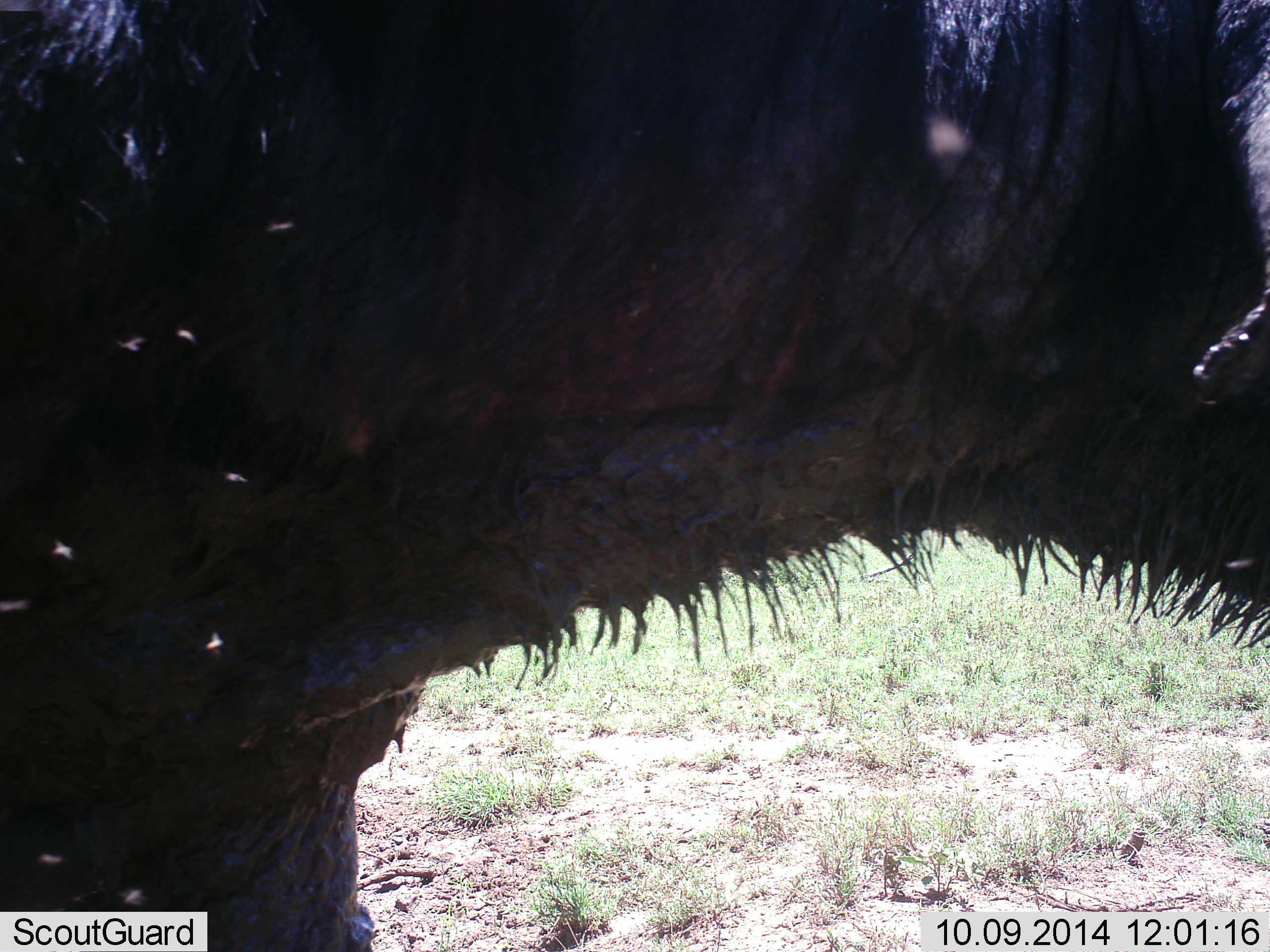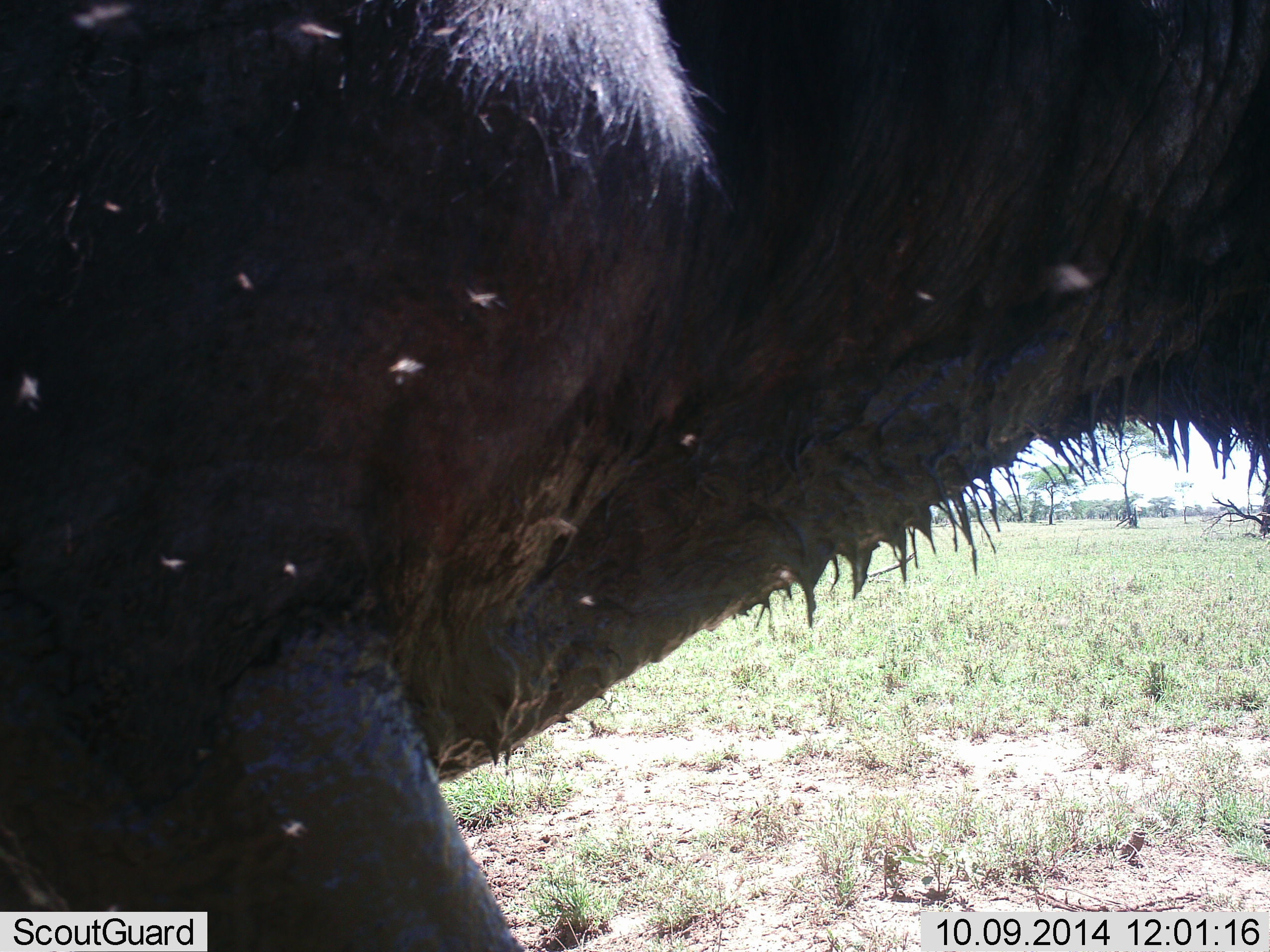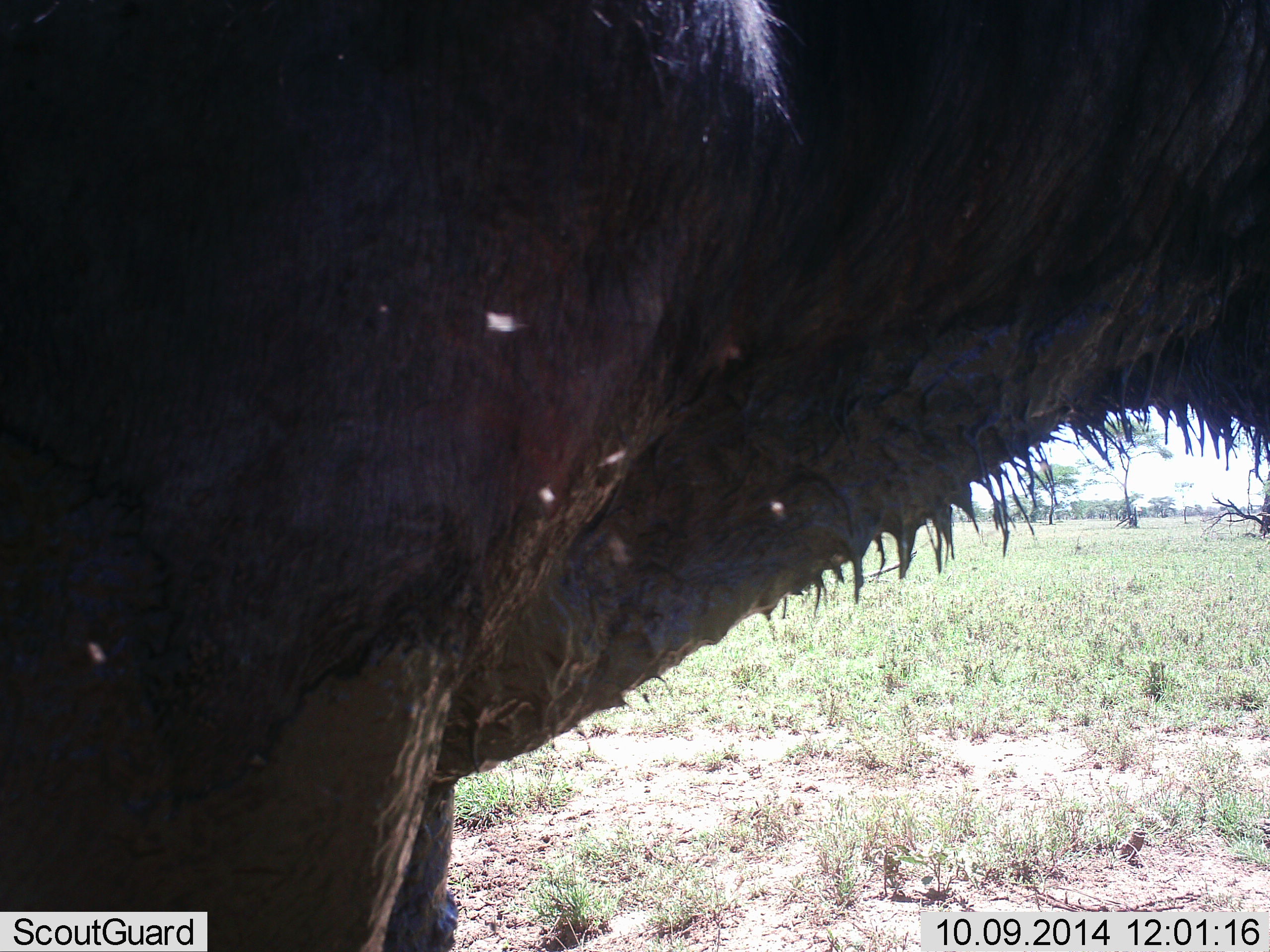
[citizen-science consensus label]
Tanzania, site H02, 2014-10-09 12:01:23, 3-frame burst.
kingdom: Animalia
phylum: Chordata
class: Mammalia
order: Artiodactyla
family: Bovidae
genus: Syncerus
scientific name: Syncerus caffer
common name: cape buffalo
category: buffalo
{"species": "buffalo (cape buffalo) (Syncerus caffer)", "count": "1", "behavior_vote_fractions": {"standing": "67%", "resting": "8%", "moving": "25%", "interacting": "8%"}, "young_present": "0%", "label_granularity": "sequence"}